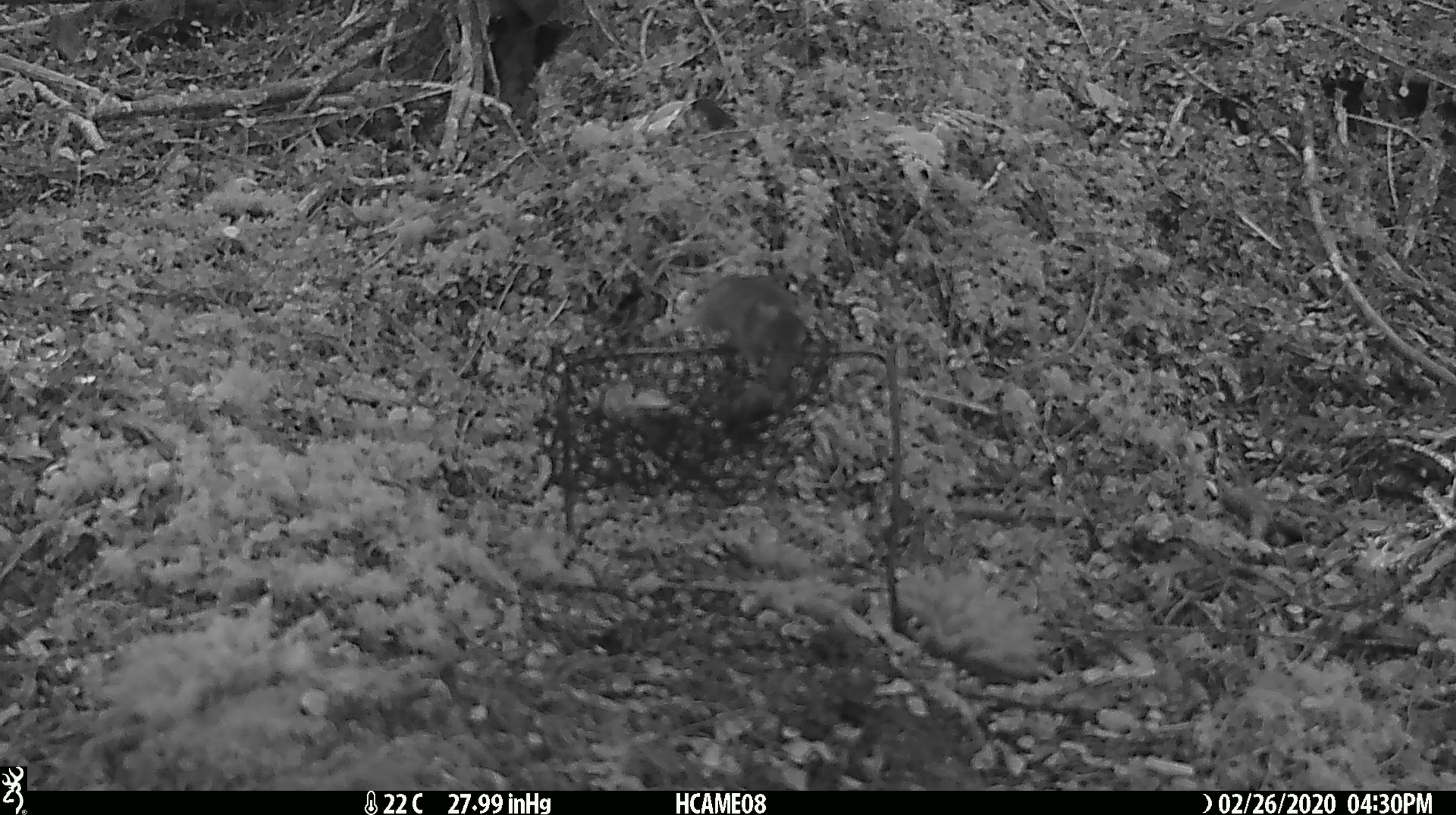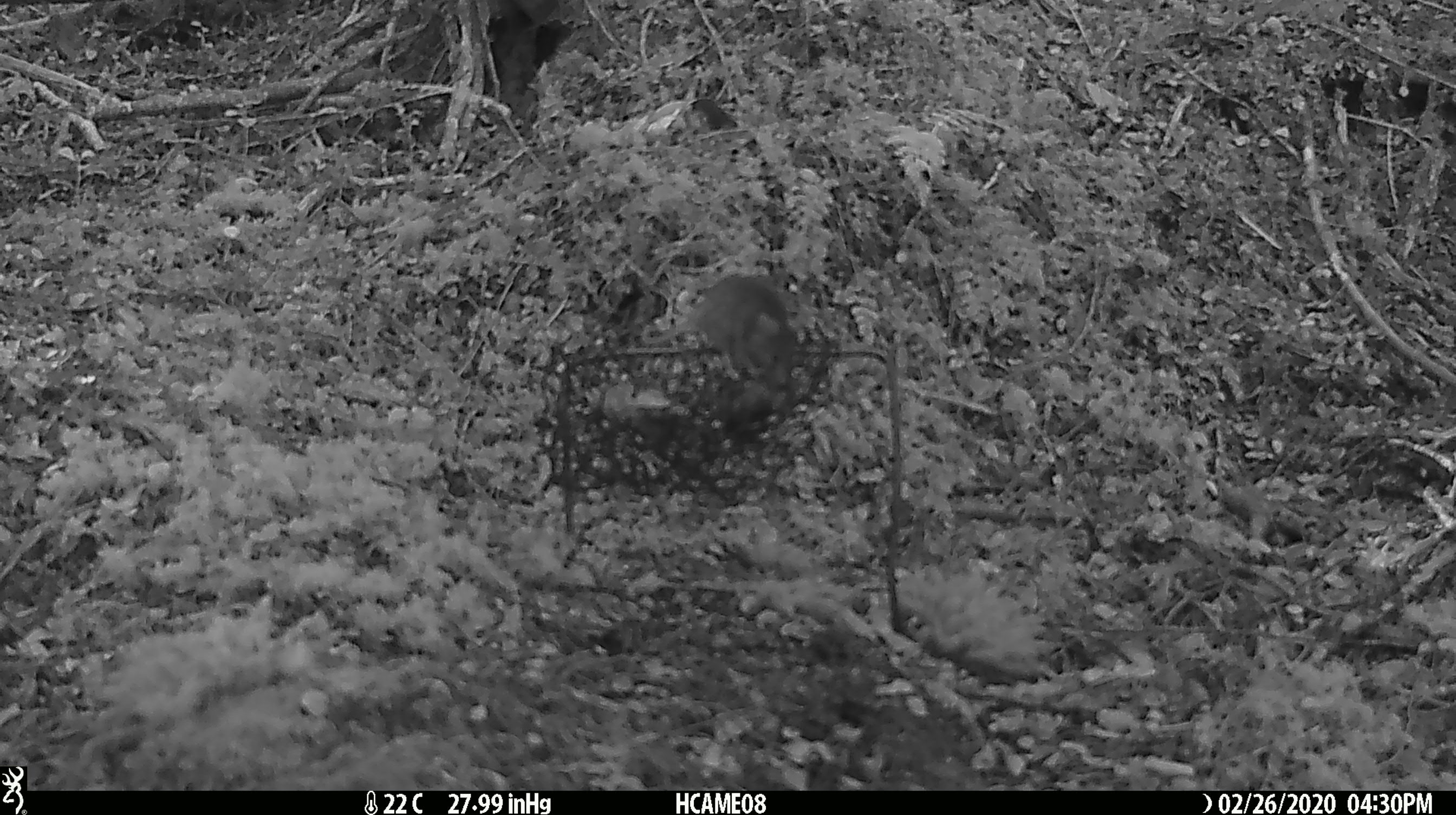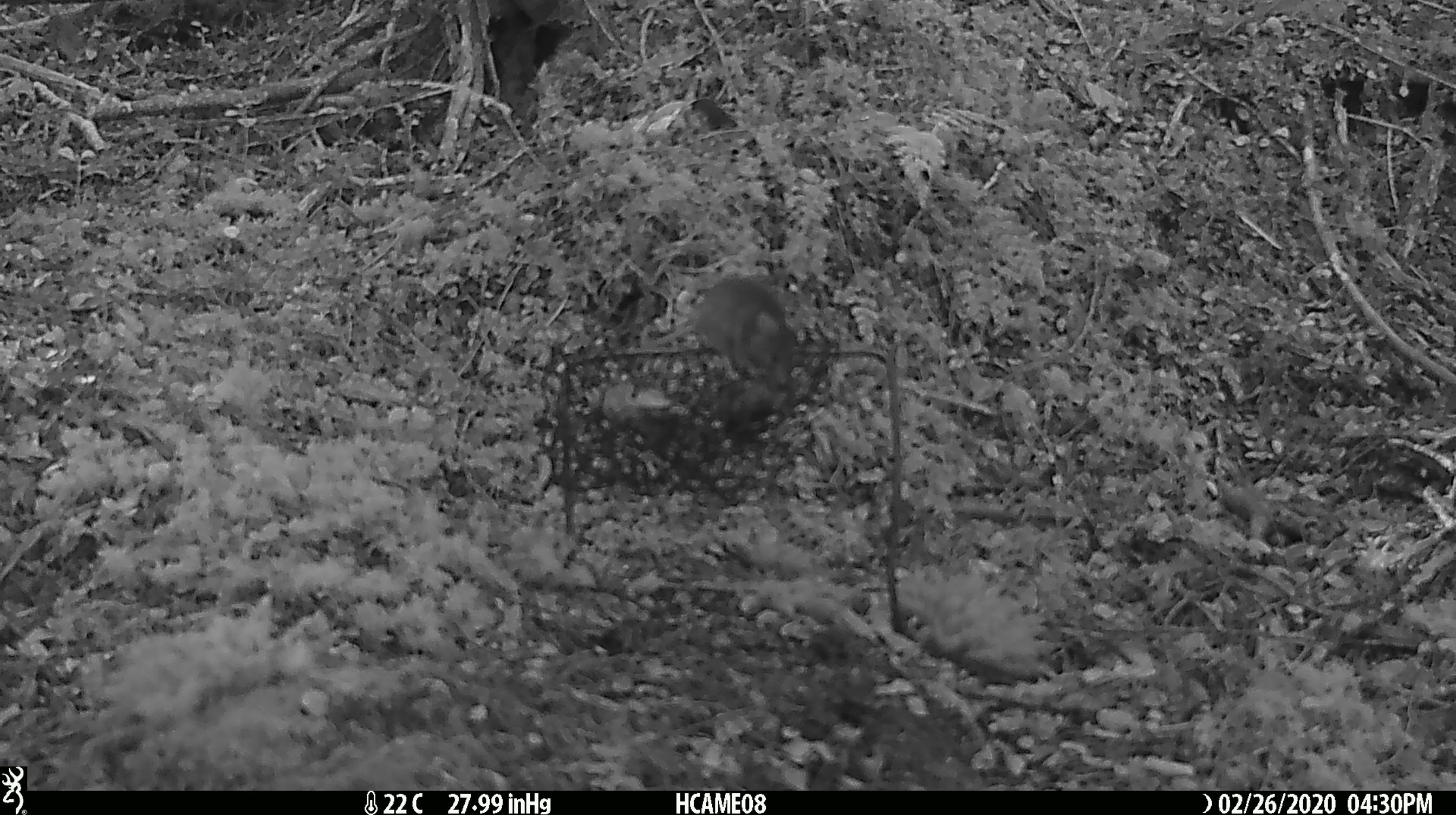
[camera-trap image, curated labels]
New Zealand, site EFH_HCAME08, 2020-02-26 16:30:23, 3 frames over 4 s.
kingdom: Animalia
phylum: Chordata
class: Mammalia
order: Rodentia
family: Muridae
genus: Mus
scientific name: Mus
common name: mouse